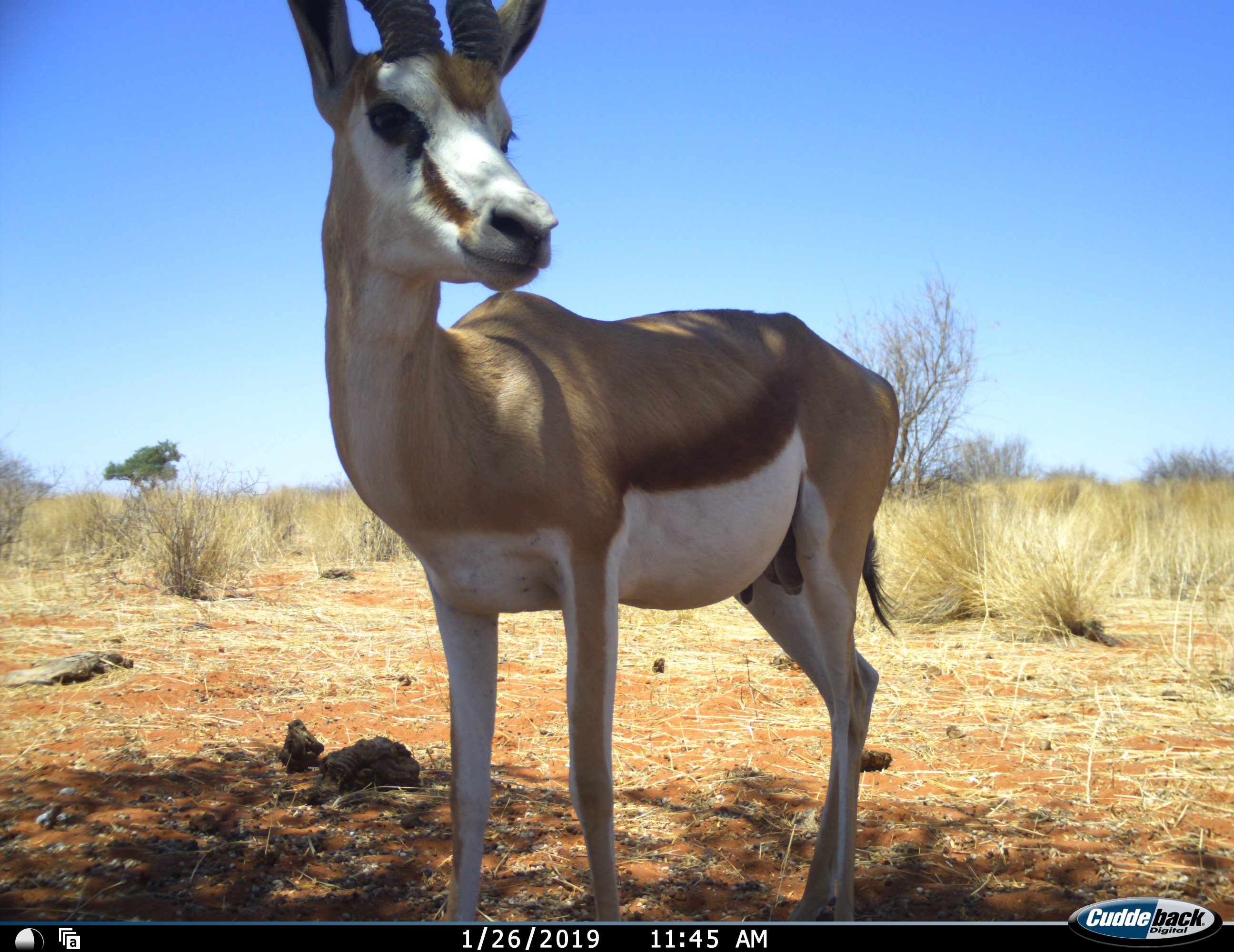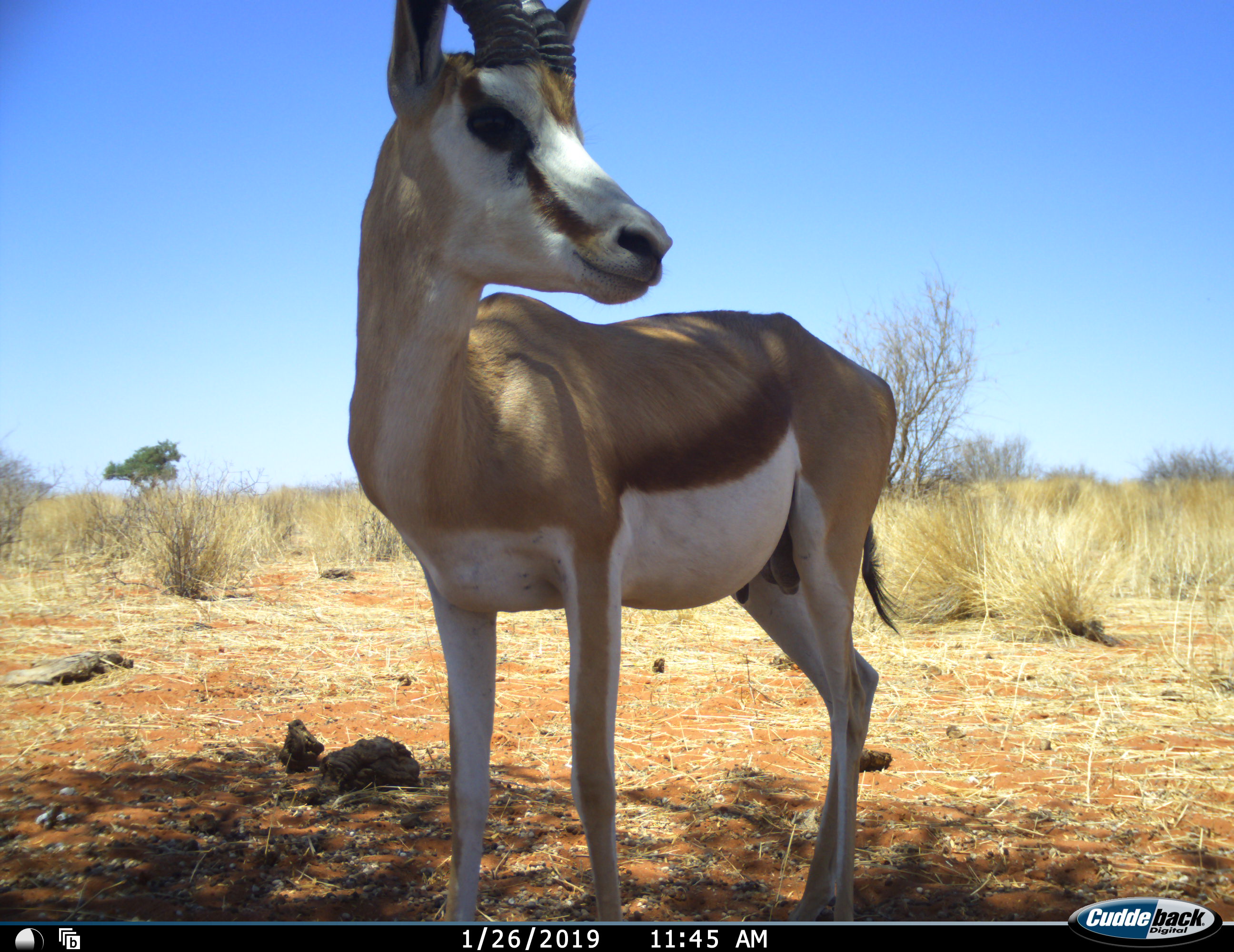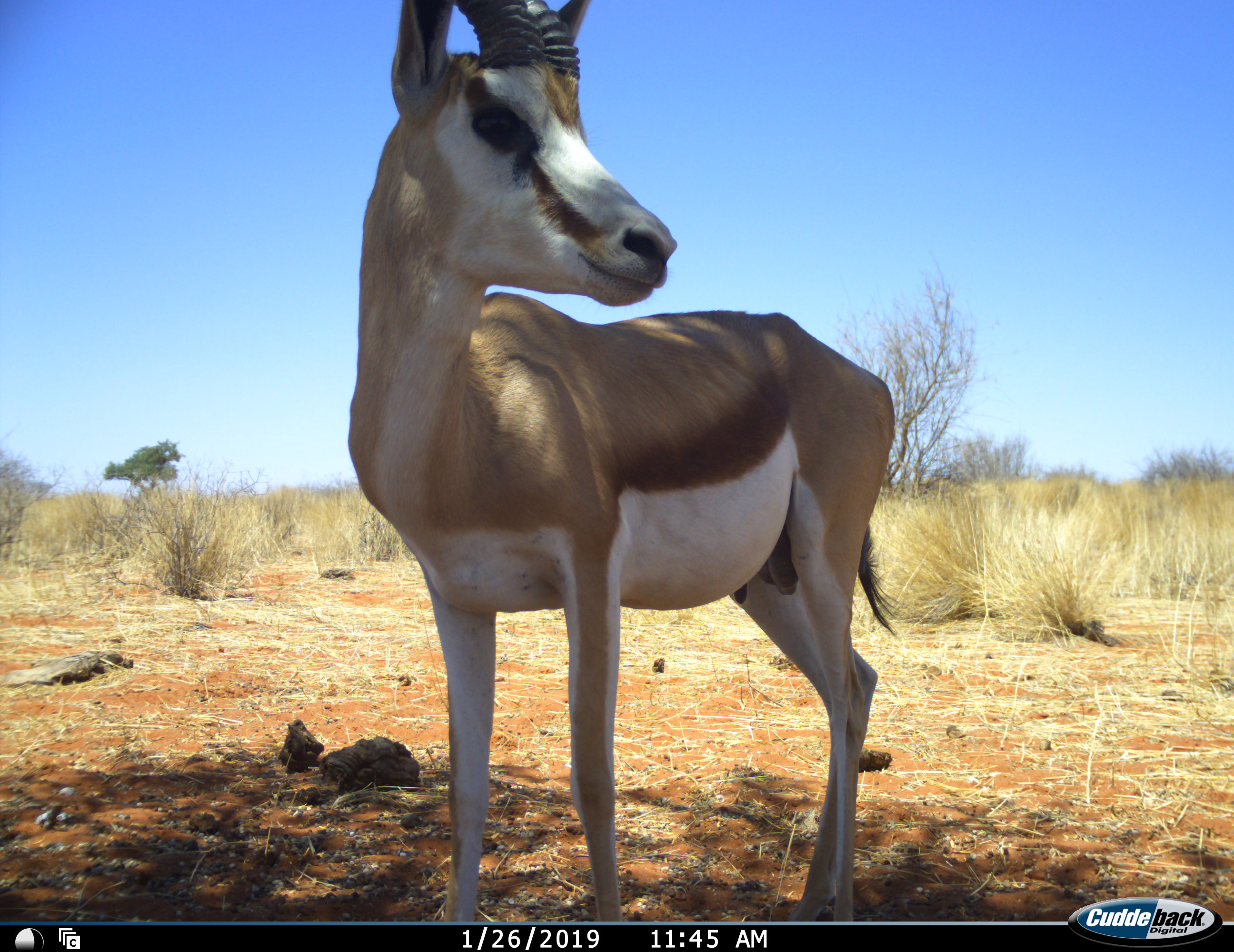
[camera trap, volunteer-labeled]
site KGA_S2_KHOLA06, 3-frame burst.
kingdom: Animalia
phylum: Chordata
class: Mammalia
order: Artiodactyla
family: Bovidae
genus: Antidorcas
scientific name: Antidorcas marsupialis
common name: springbok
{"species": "springbok (Antidorcas marsupialis)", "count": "1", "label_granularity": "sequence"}